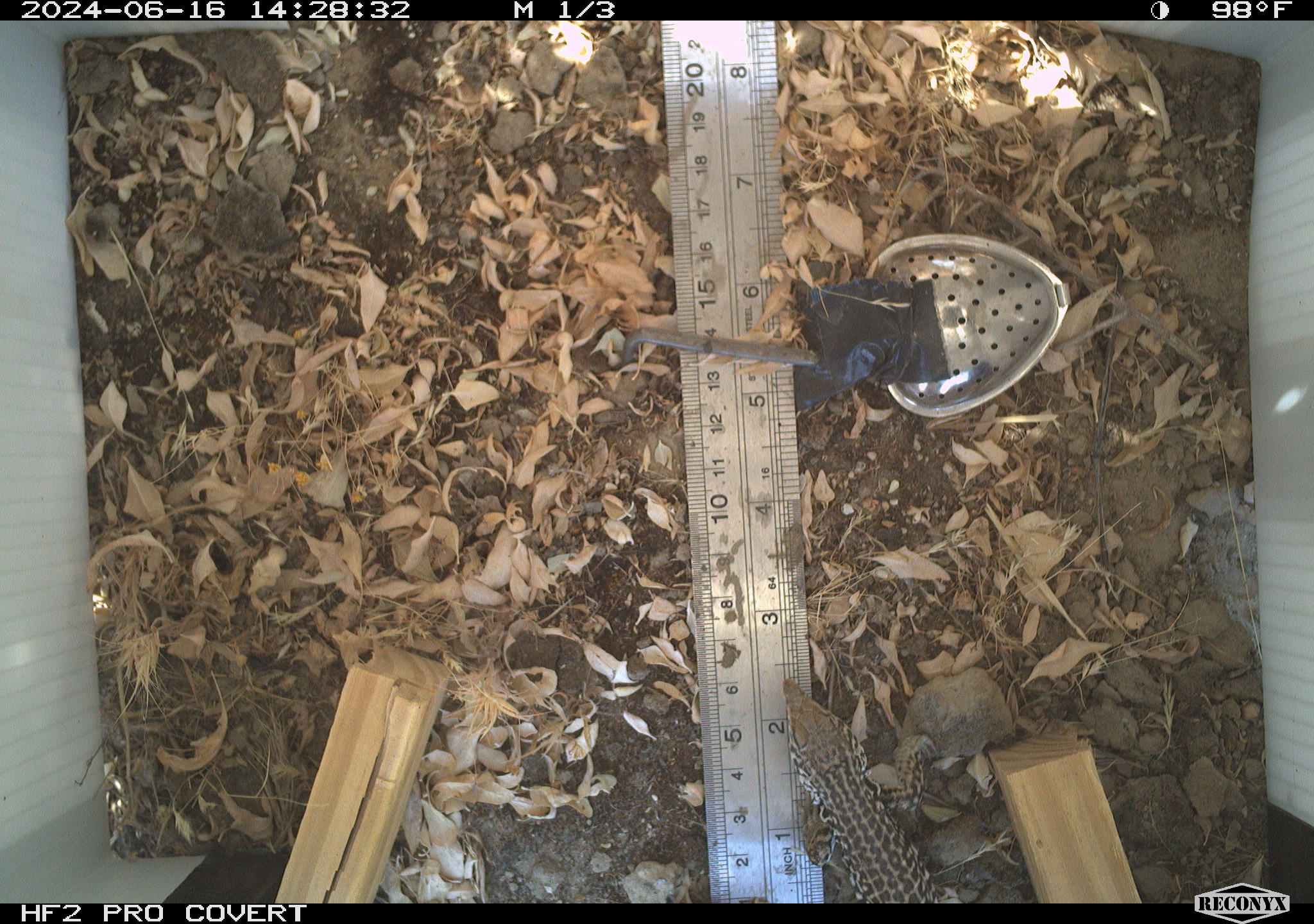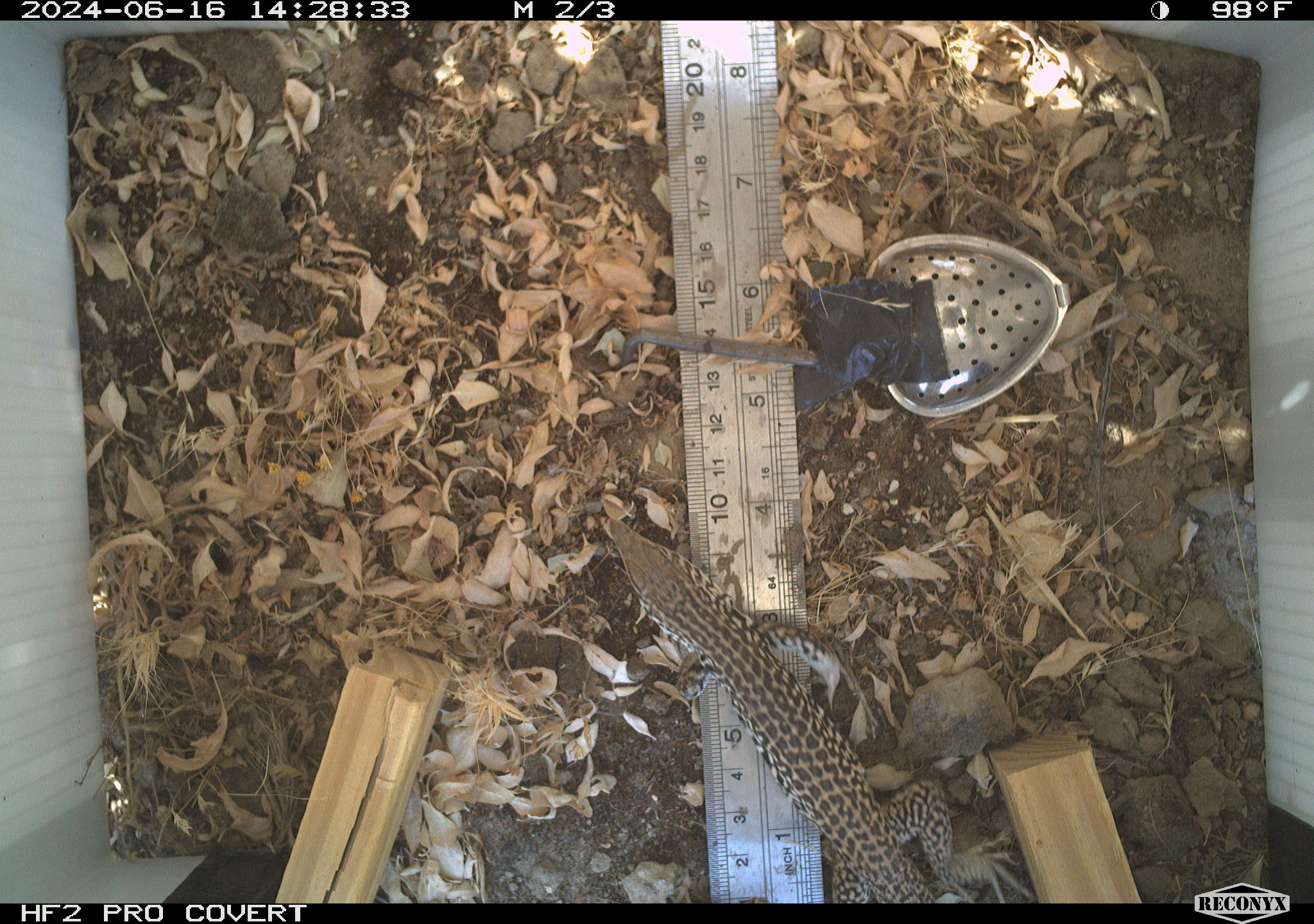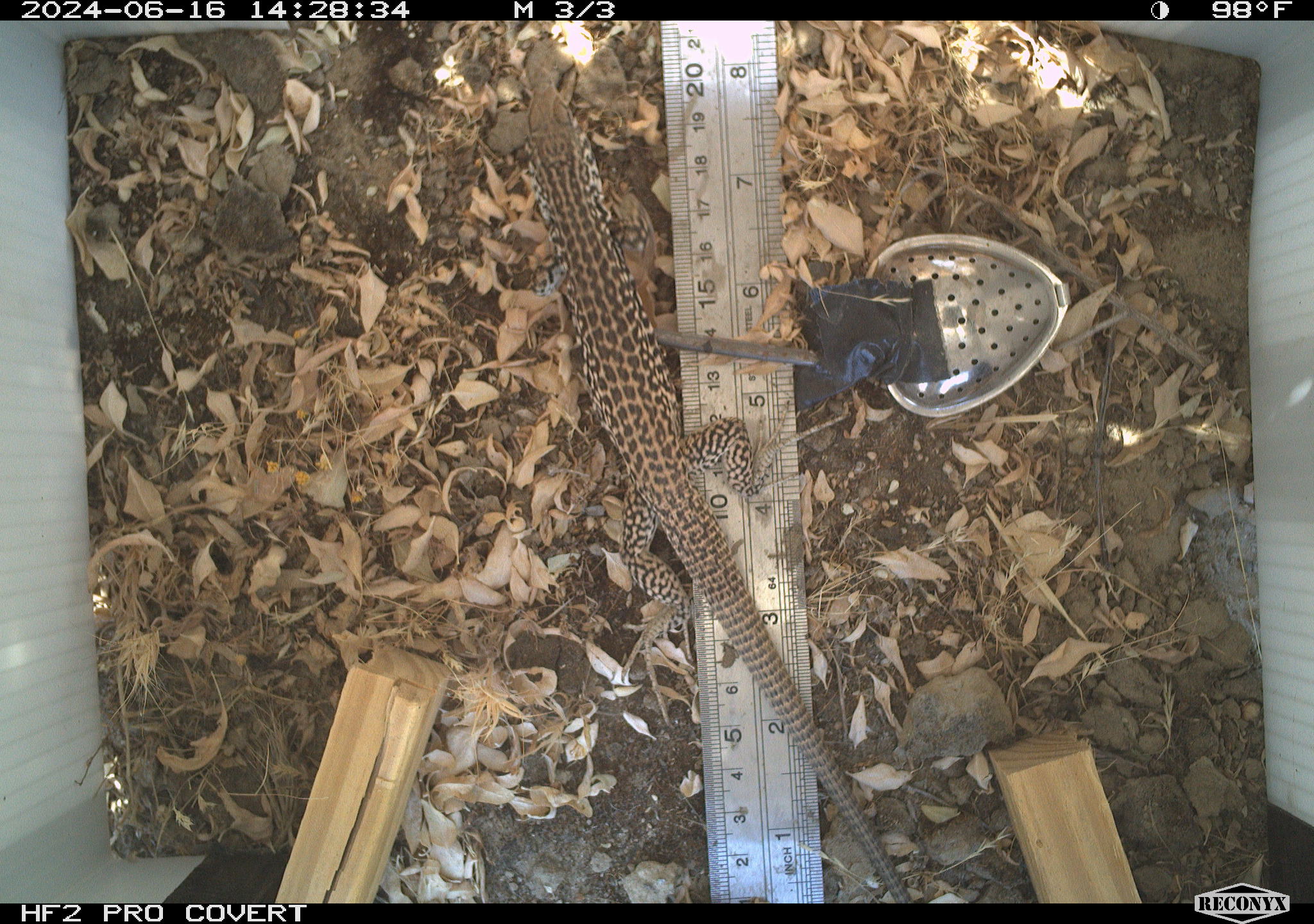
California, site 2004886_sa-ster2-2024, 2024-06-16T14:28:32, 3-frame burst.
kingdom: Animalia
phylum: Chordata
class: Reptilia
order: Squamata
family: Teiidae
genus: Aspidoscelis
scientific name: Aspidoscelis tigris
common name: western whiptail